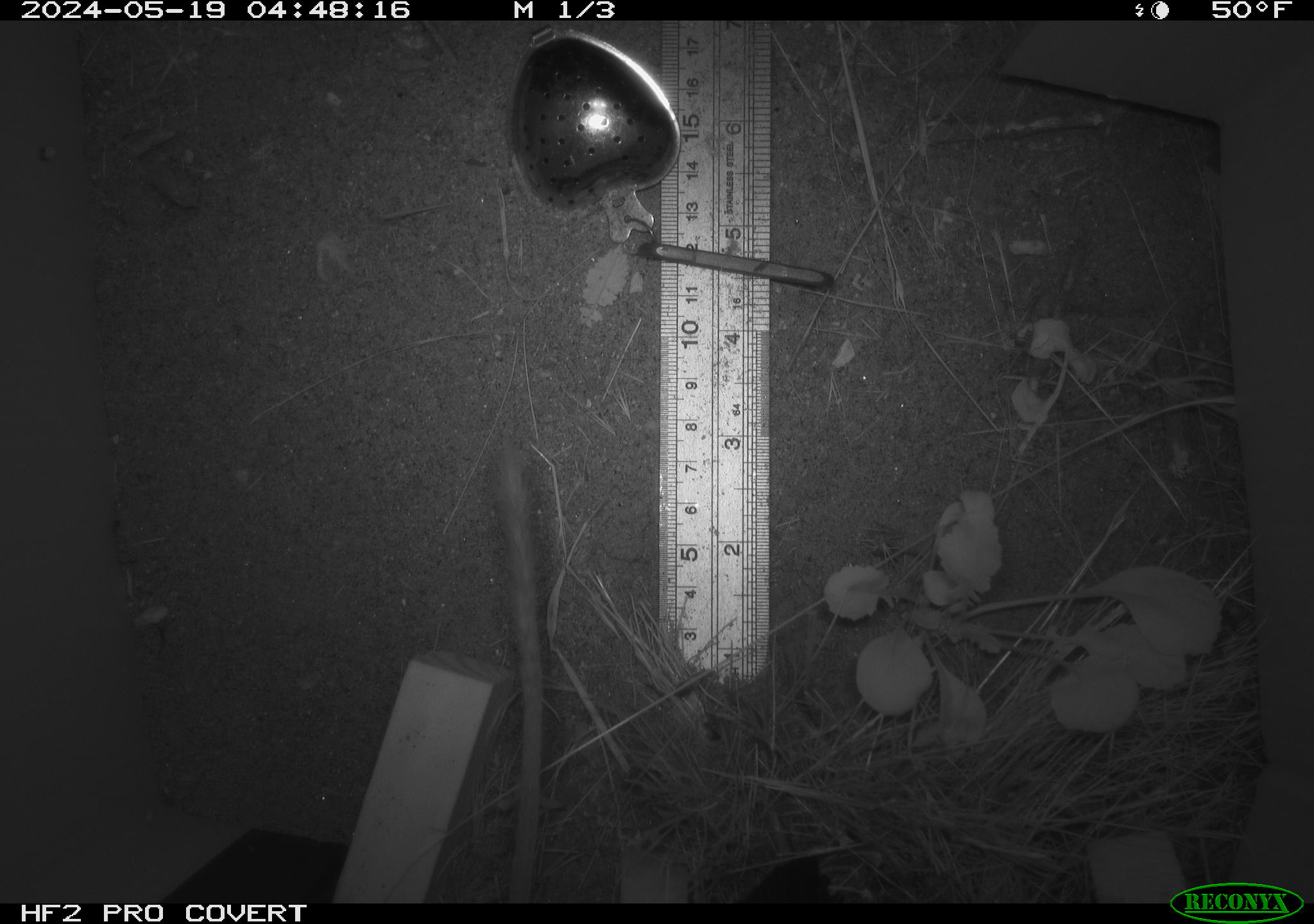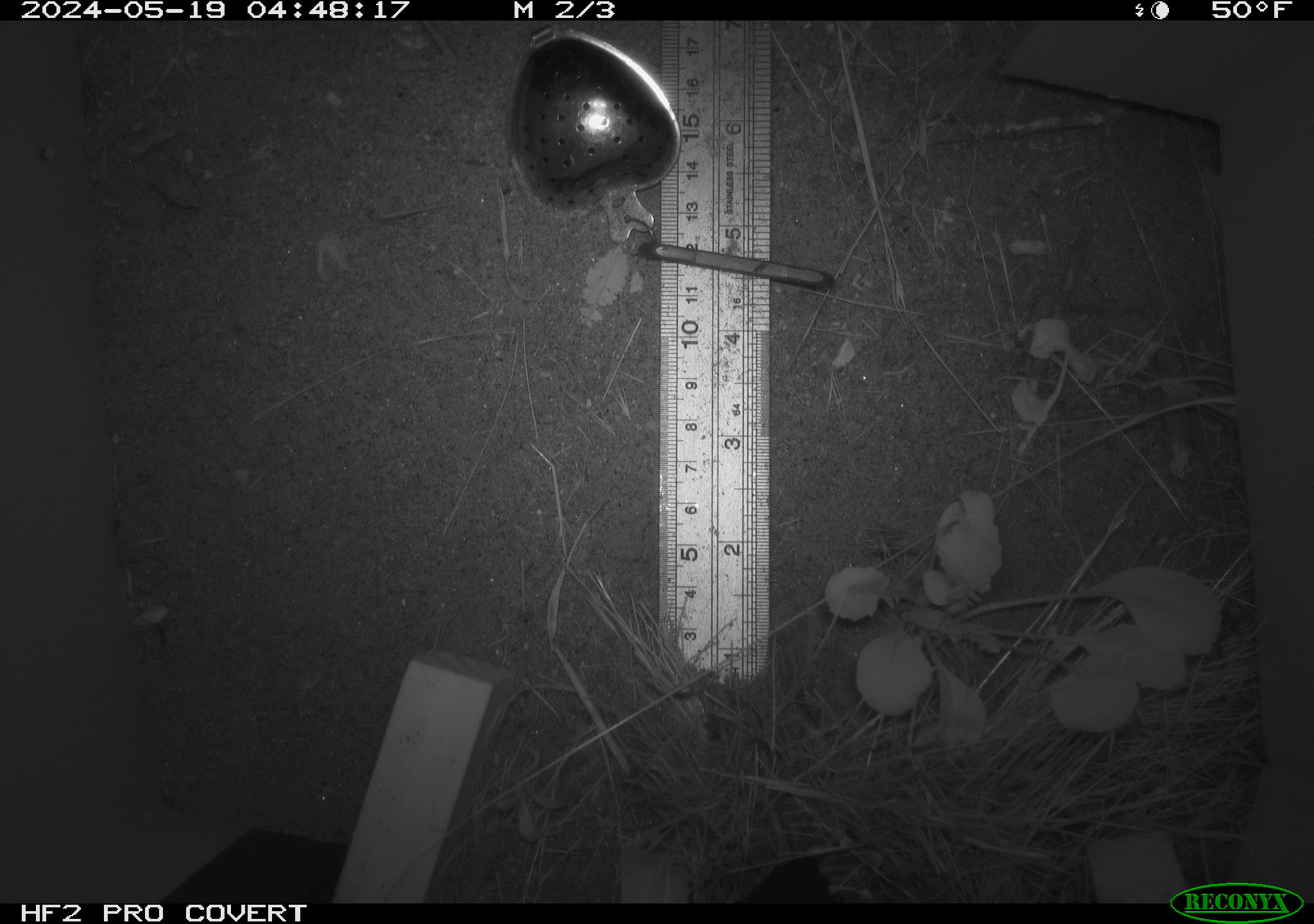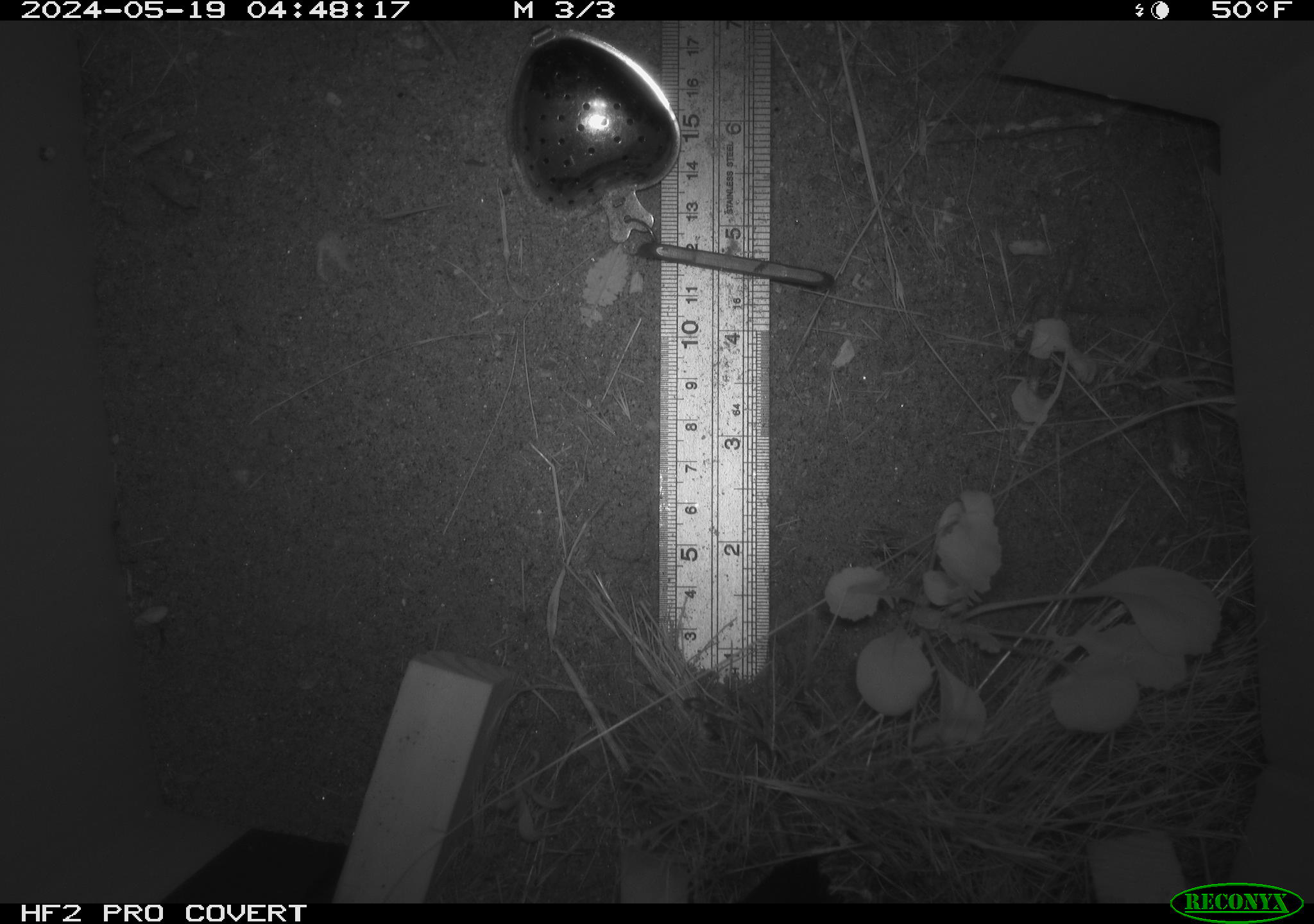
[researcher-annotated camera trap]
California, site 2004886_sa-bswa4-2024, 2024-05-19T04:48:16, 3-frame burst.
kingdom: Animalia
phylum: Chordata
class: Mammalia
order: Rodentia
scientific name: Rodentia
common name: rodent